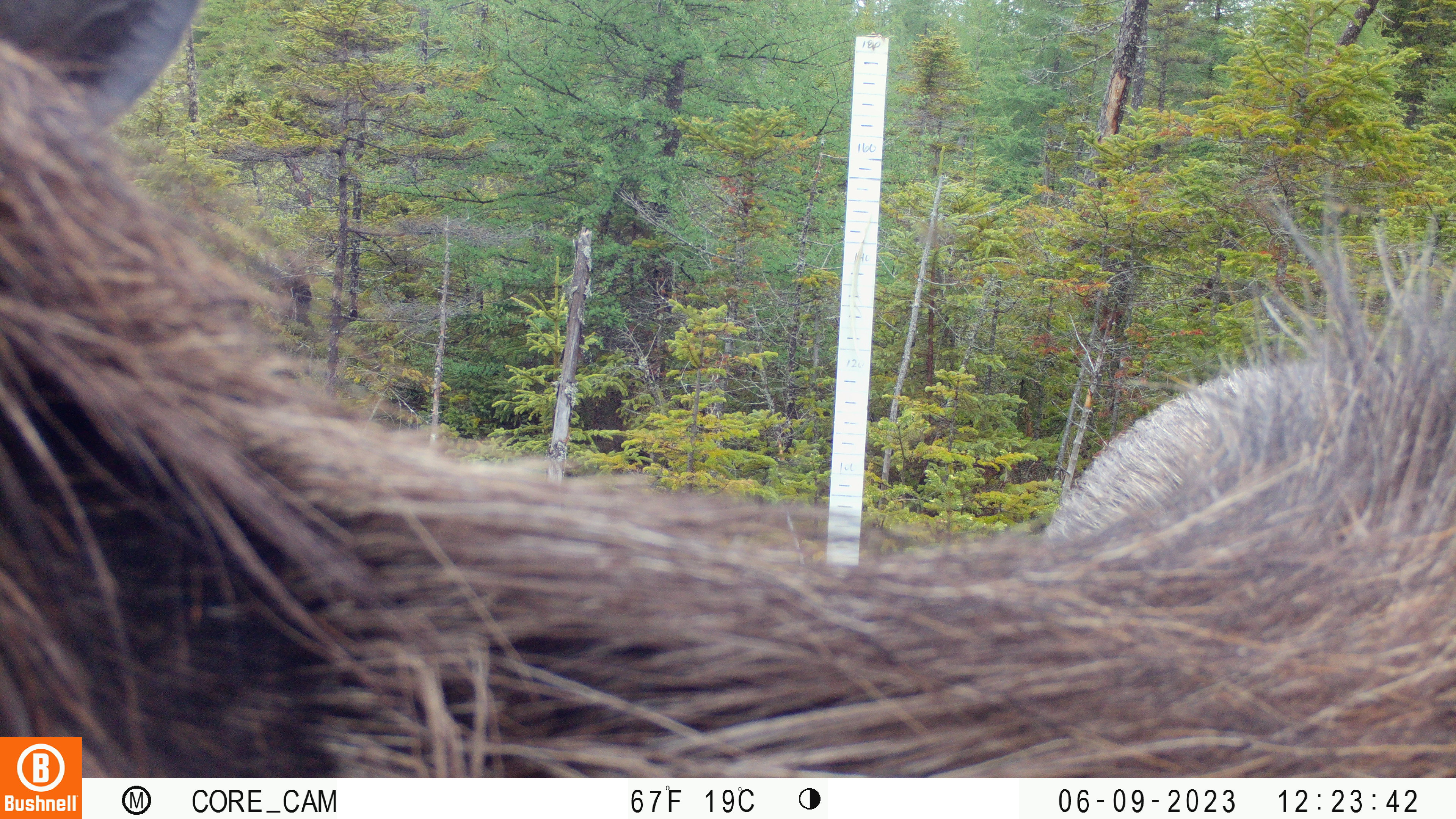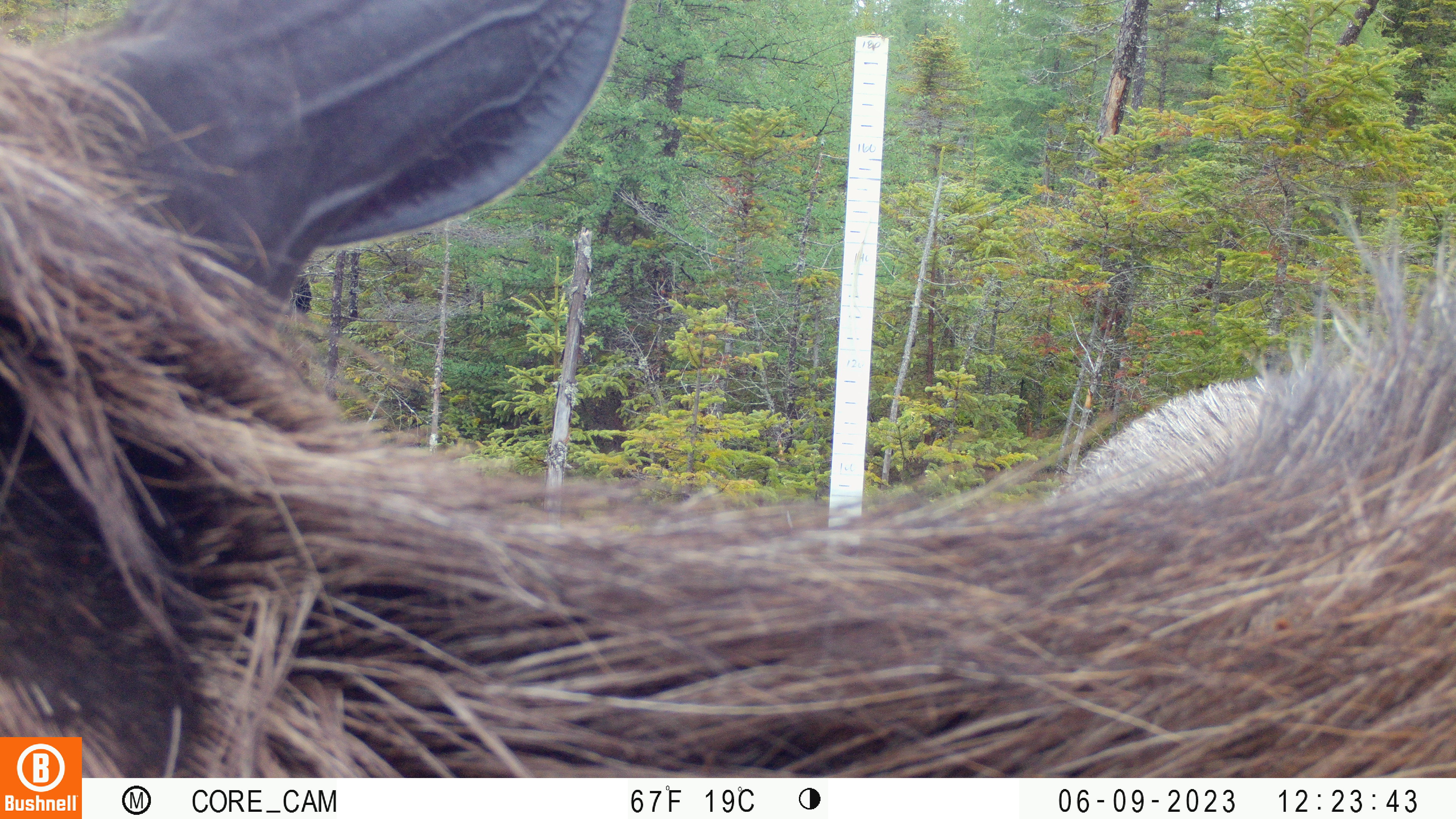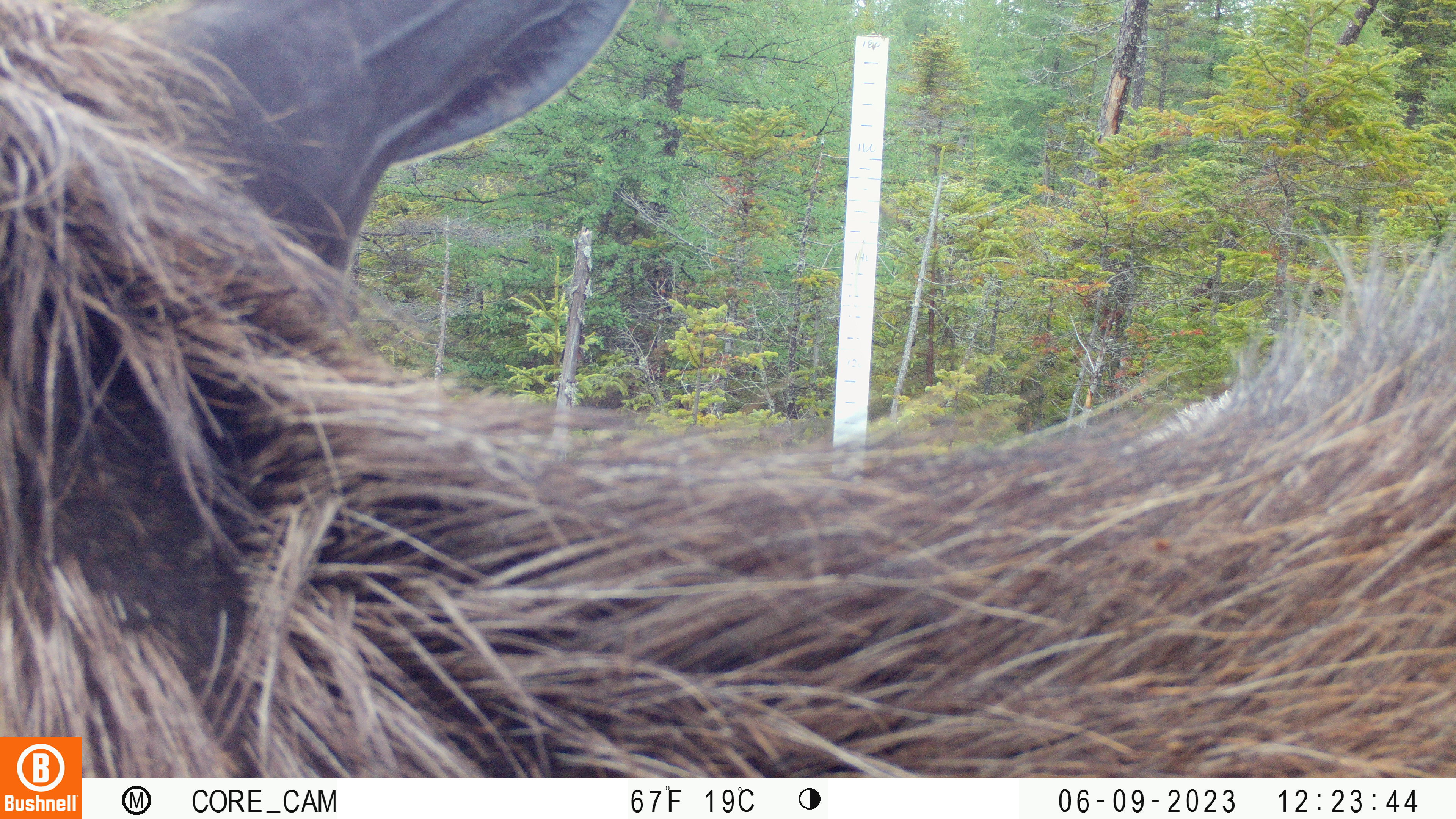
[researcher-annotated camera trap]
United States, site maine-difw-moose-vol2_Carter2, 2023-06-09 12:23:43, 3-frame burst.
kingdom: Animalia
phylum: Chordata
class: Mammalia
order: Artiodactyla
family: Cervidae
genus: Alces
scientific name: Alces alces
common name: moose